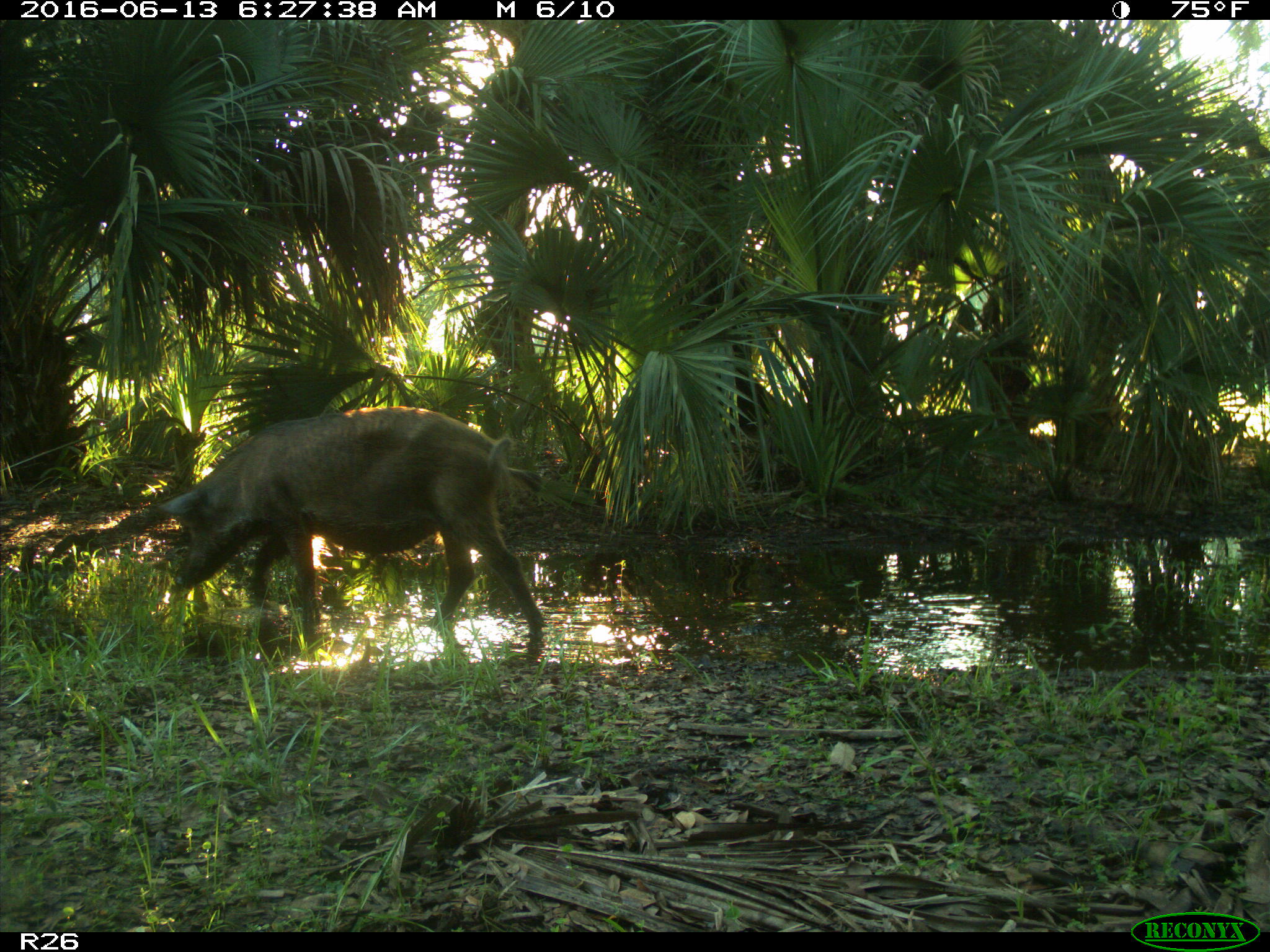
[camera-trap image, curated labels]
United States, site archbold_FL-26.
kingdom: Animalia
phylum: Chordata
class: Mammalia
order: Artiodactyla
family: Suidae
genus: Sus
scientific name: Sus scrofa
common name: wild boar